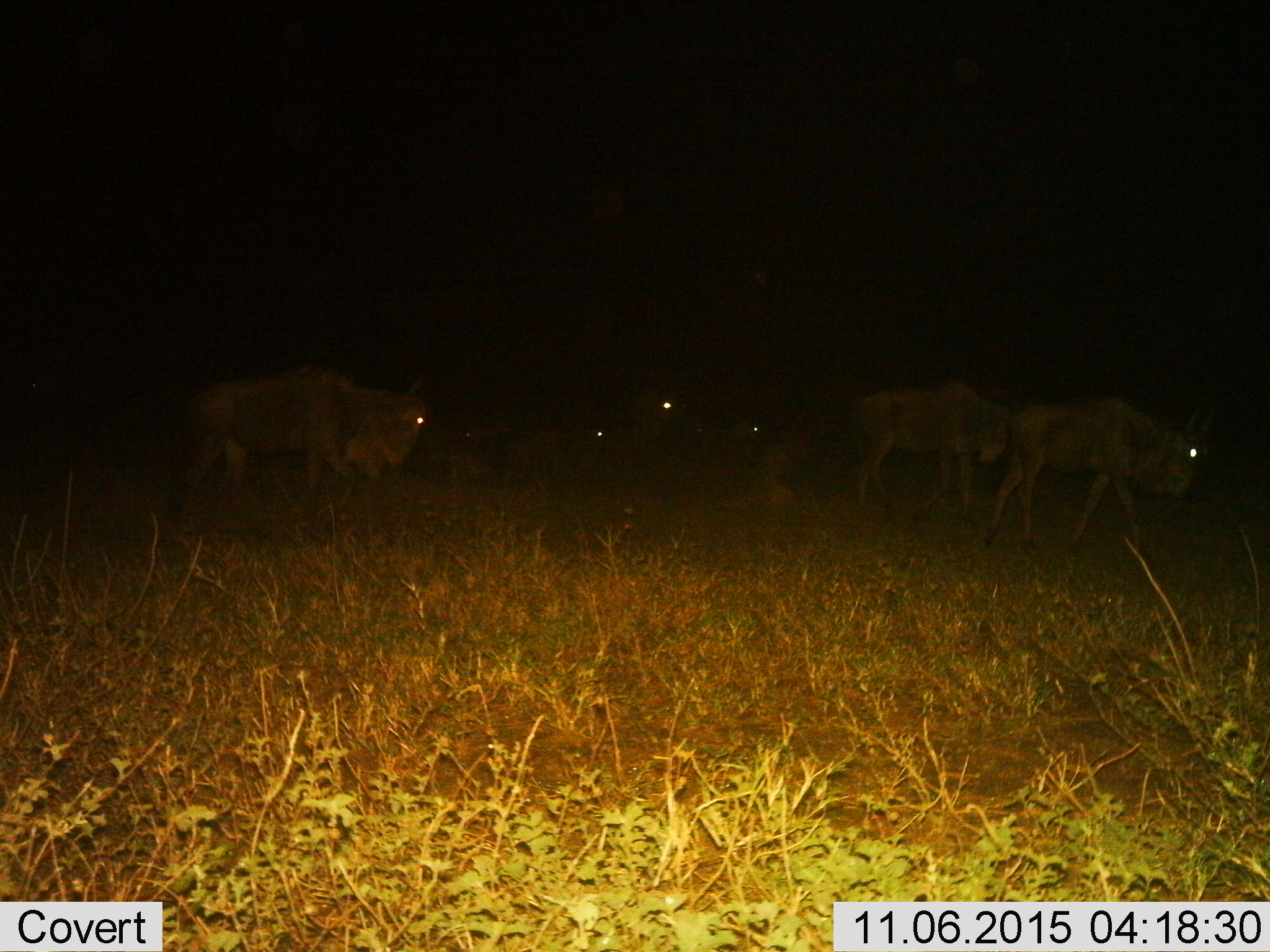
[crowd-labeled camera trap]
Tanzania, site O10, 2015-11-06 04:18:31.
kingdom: Animalia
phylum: Chordata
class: Mammalia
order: Artiodactyla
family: Bovidae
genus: Connochaetes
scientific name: Connochaetes taurinus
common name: blue wildebeest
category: wildebeest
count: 7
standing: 43%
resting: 14%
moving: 86%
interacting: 0%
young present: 14%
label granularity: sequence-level